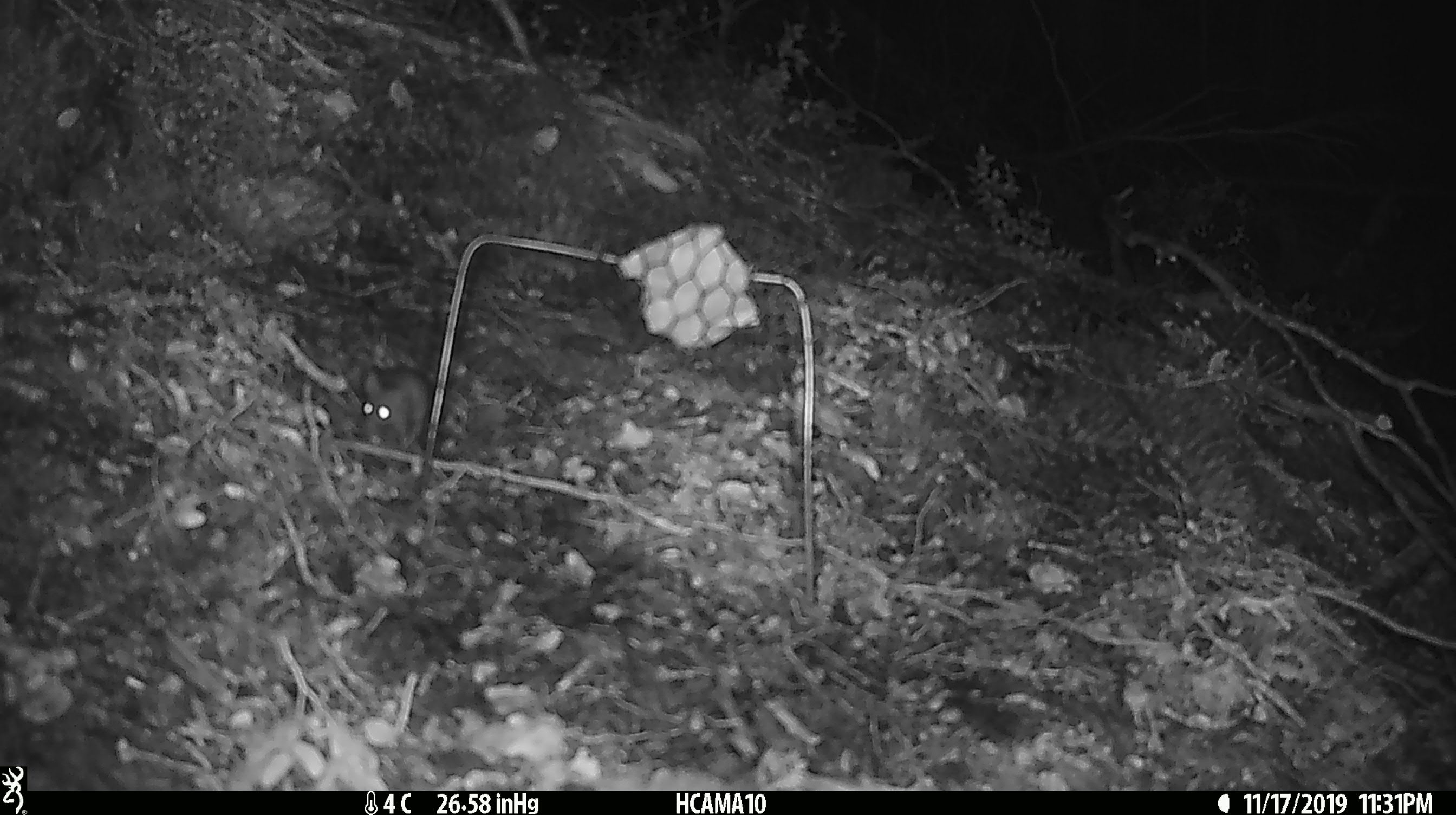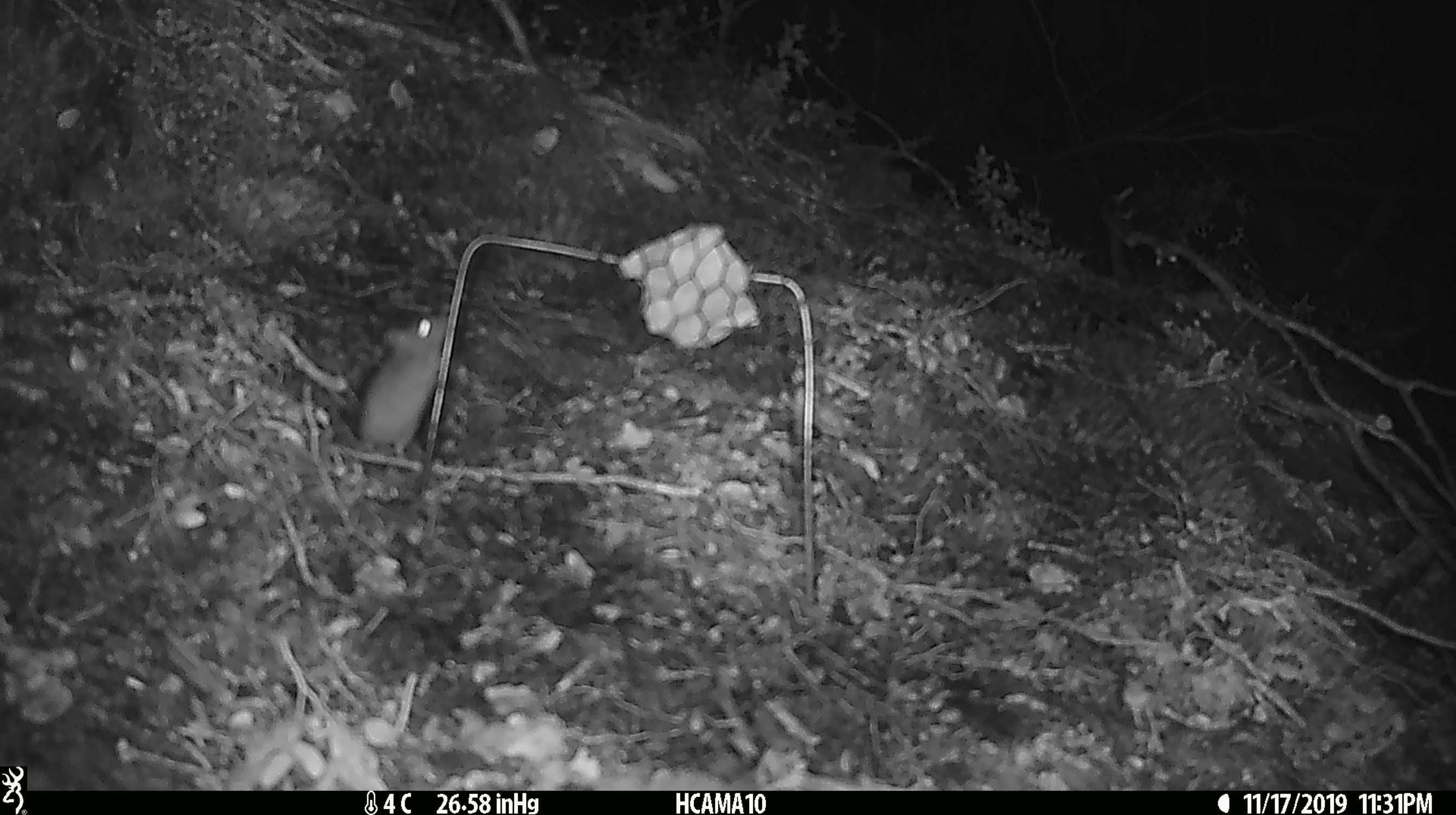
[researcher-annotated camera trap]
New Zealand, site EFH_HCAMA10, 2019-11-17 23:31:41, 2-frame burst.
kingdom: Animalia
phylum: Chordata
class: Mammalia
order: Rodentia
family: Muridae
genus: Mus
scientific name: Mus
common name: mouse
Mouse (Mus).